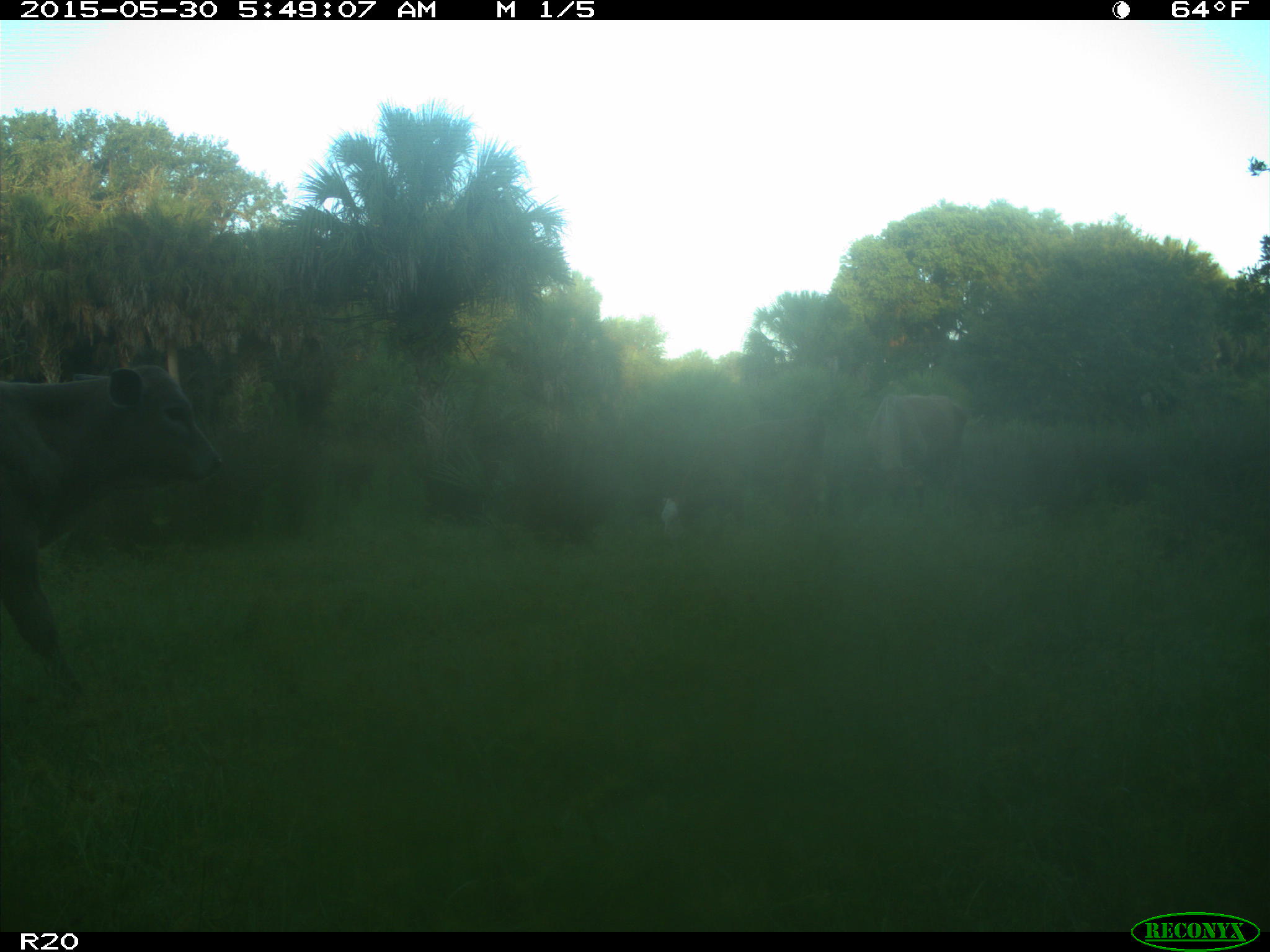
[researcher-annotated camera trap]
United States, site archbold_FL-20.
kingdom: Animalia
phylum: Chordata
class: Mammalia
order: Artiodactyla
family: Bovidae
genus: Bos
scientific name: Bos taurus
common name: domestic cow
Bos taurus (domestic cow).